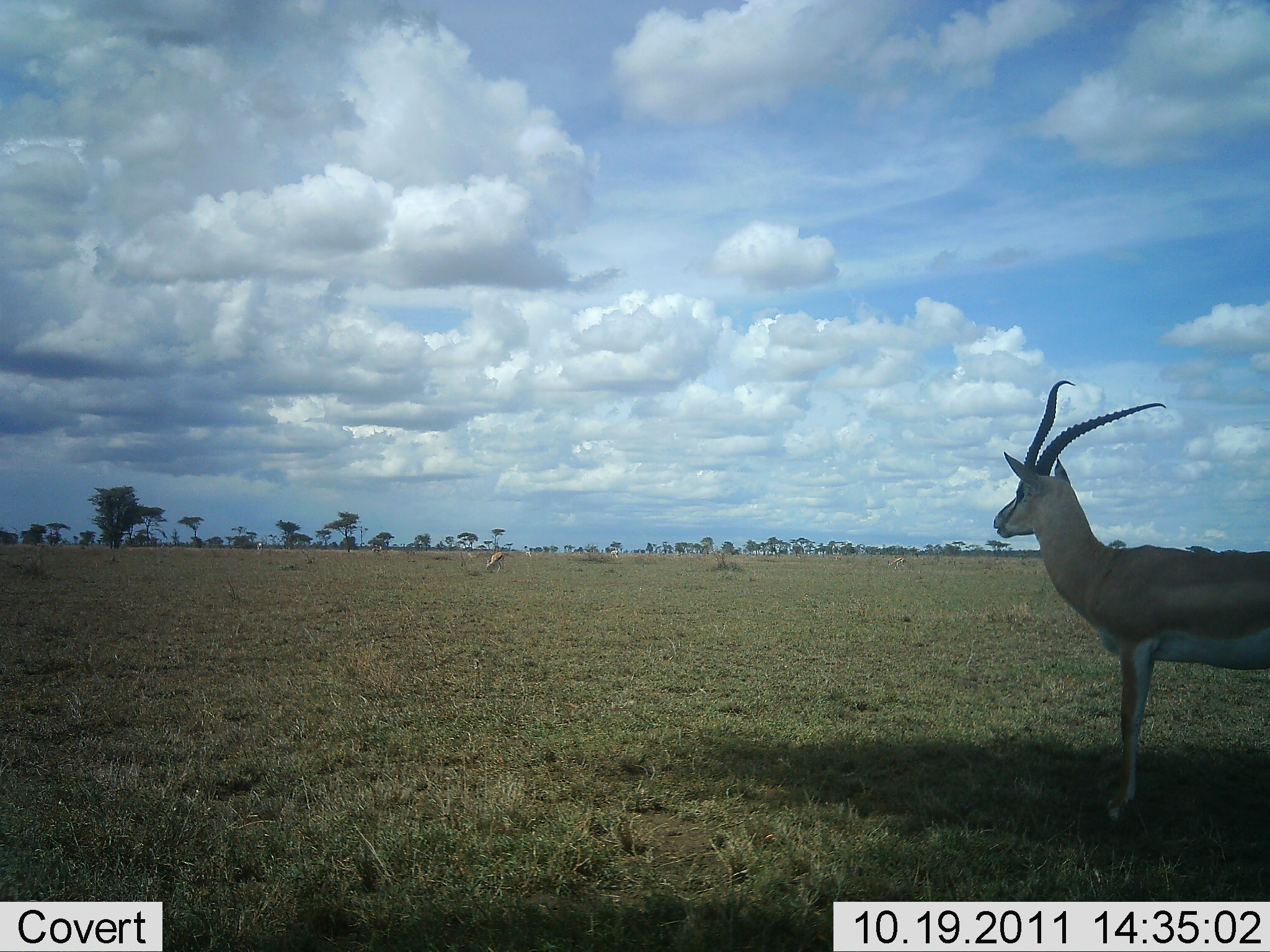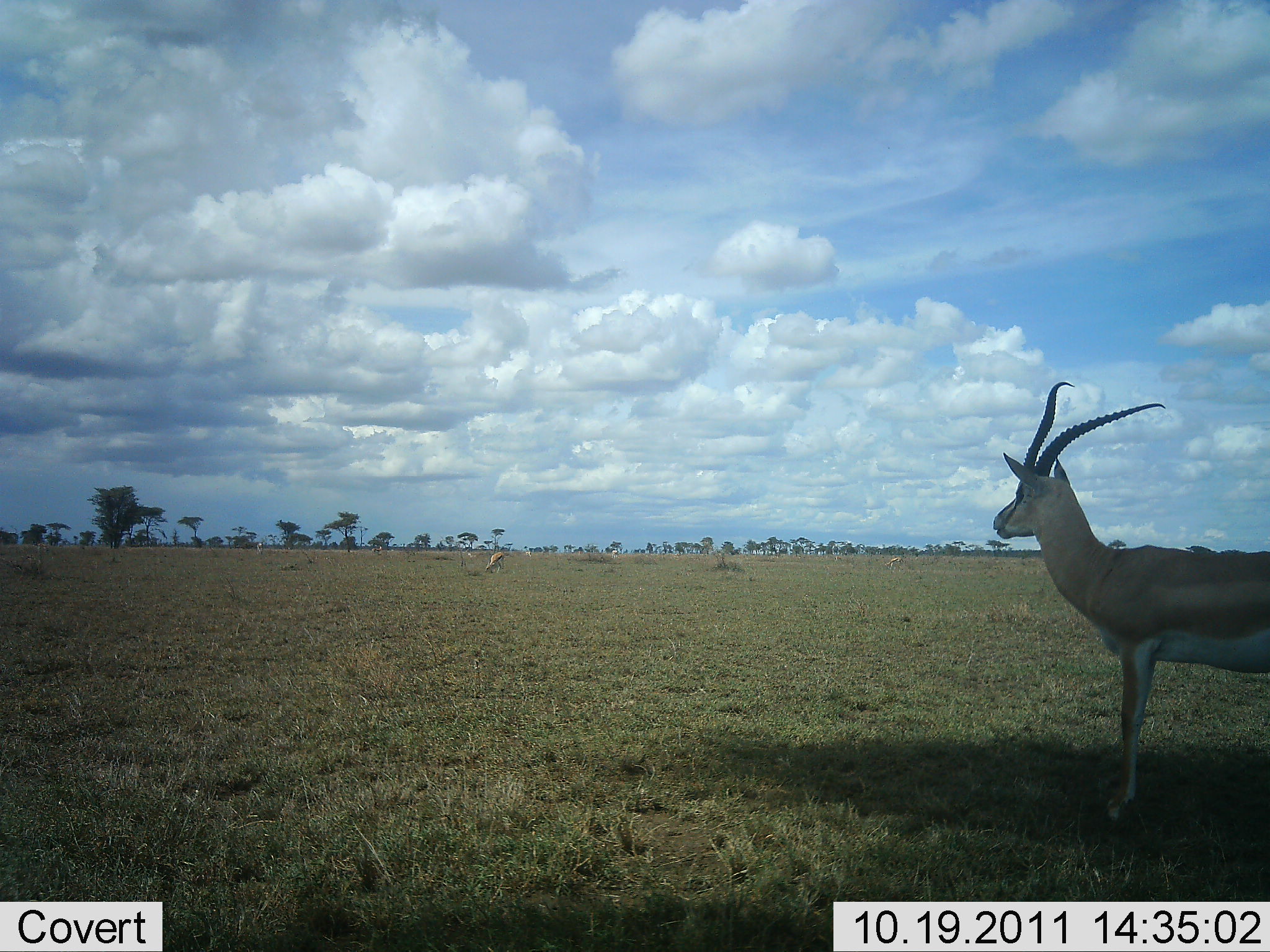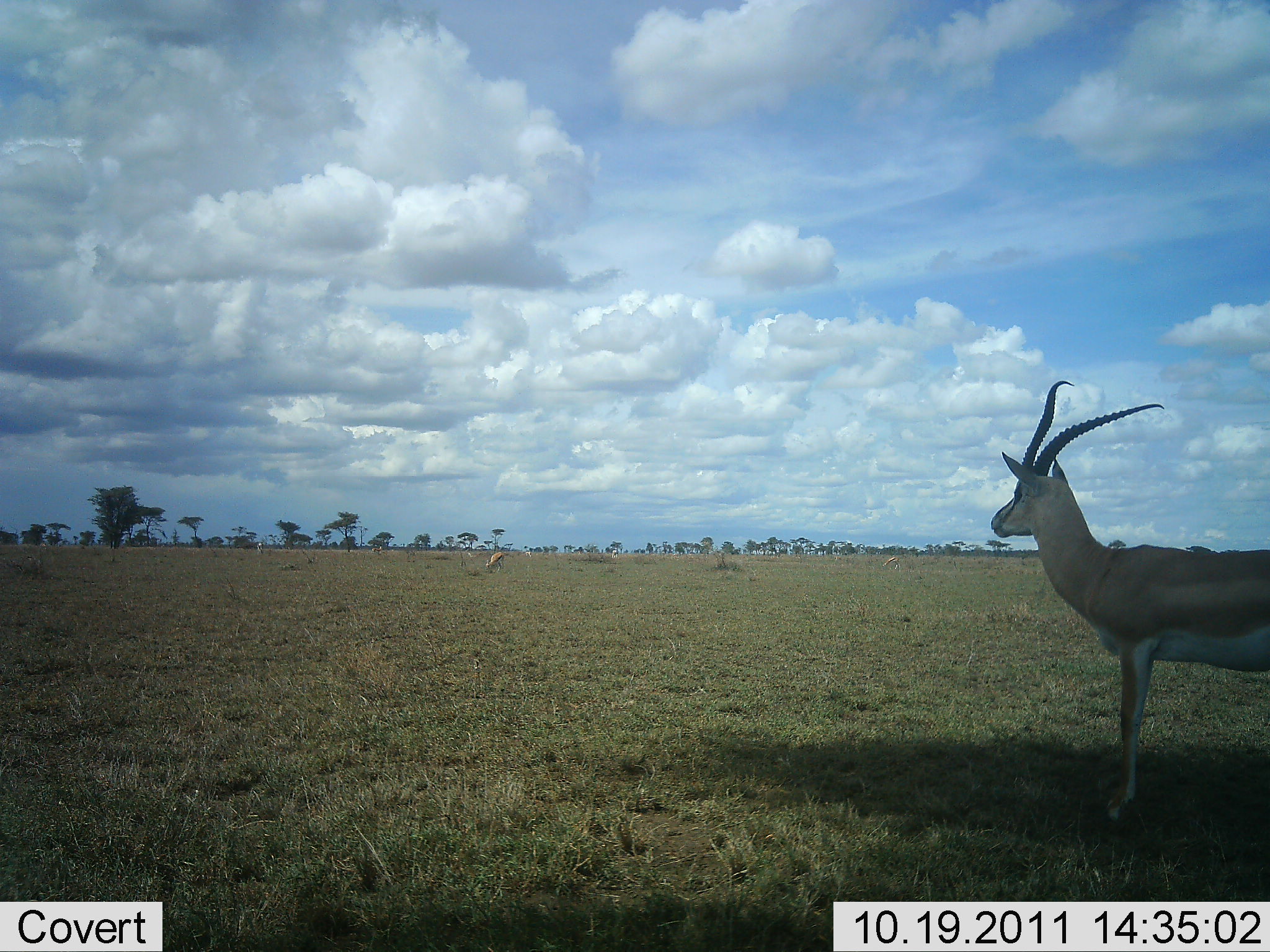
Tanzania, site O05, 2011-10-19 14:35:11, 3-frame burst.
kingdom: Animalia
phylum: Chordata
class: Mammalia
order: Artiodactyla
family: Bovidae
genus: Nanger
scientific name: Nanger granti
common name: grant's gazelle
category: gazellegrants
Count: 1.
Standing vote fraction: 100%.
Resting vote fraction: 0%.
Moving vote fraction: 0%.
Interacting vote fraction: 0%.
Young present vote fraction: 0%.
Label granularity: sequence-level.